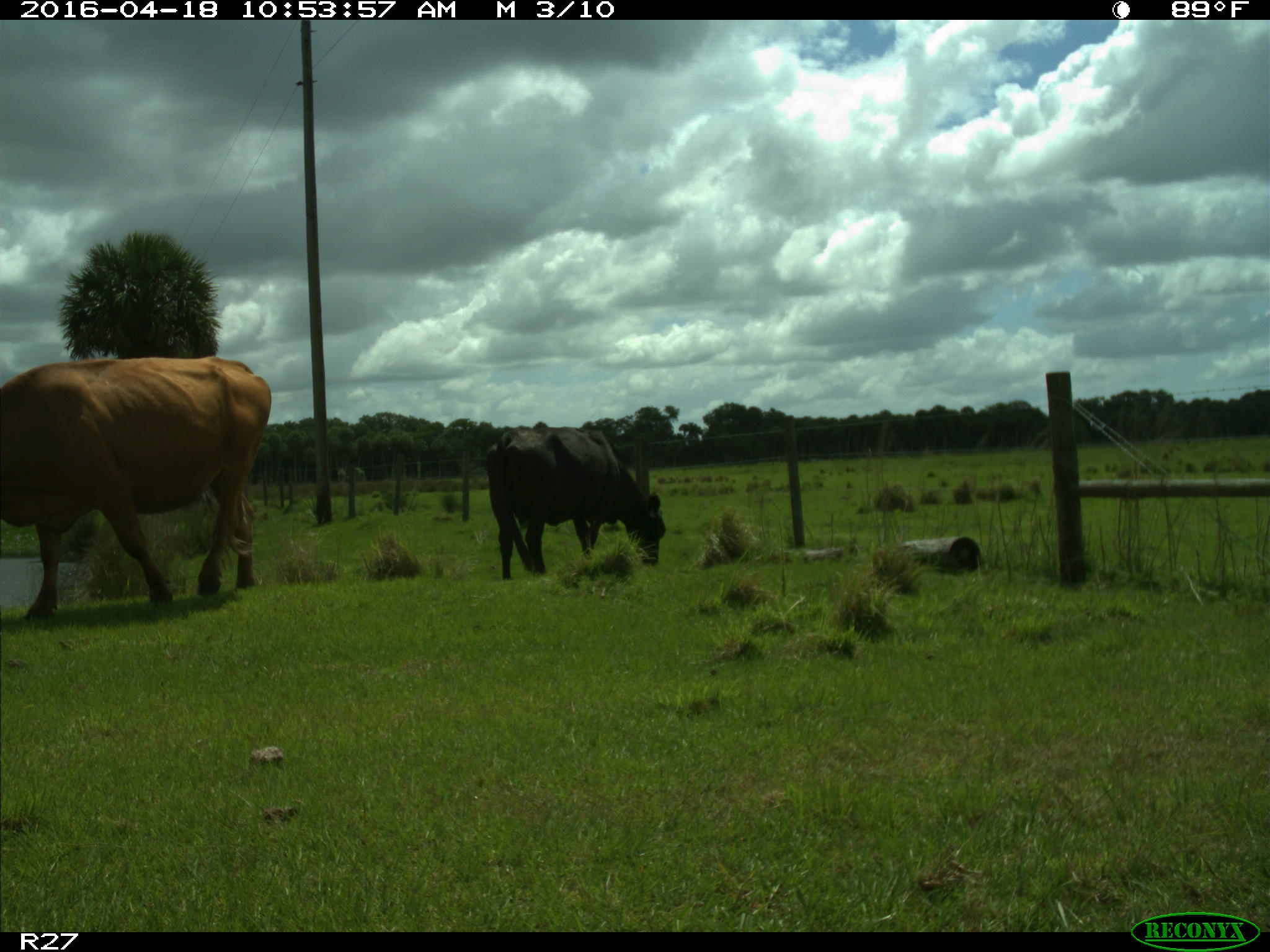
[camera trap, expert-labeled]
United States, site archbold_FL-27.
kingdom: Animalia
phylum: Chordata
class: Mammalia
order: Artiodactyla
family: Bovidae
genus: Bos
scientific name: Bos taurus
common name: domestic cow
Bos taurus (domestic cow).